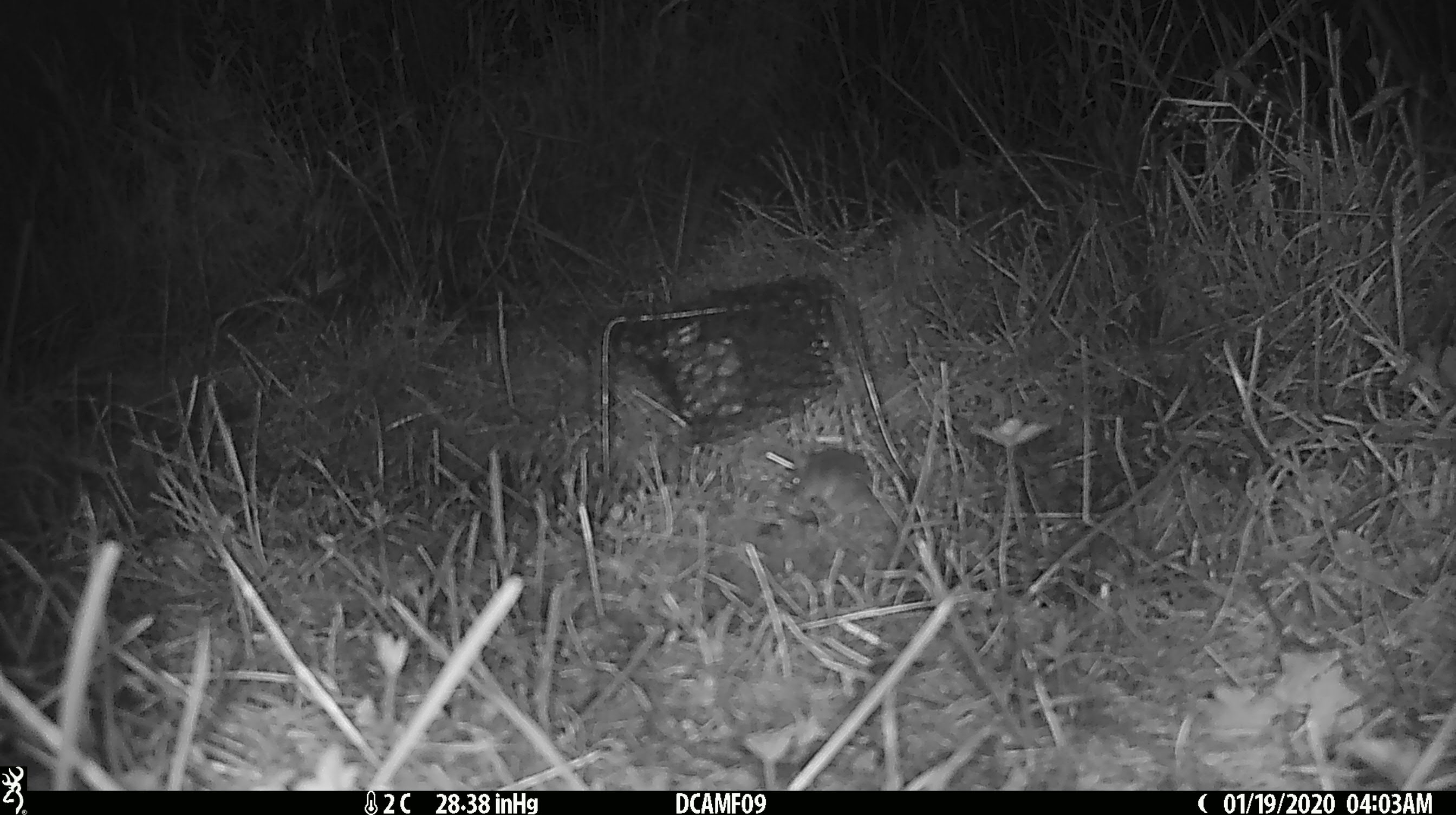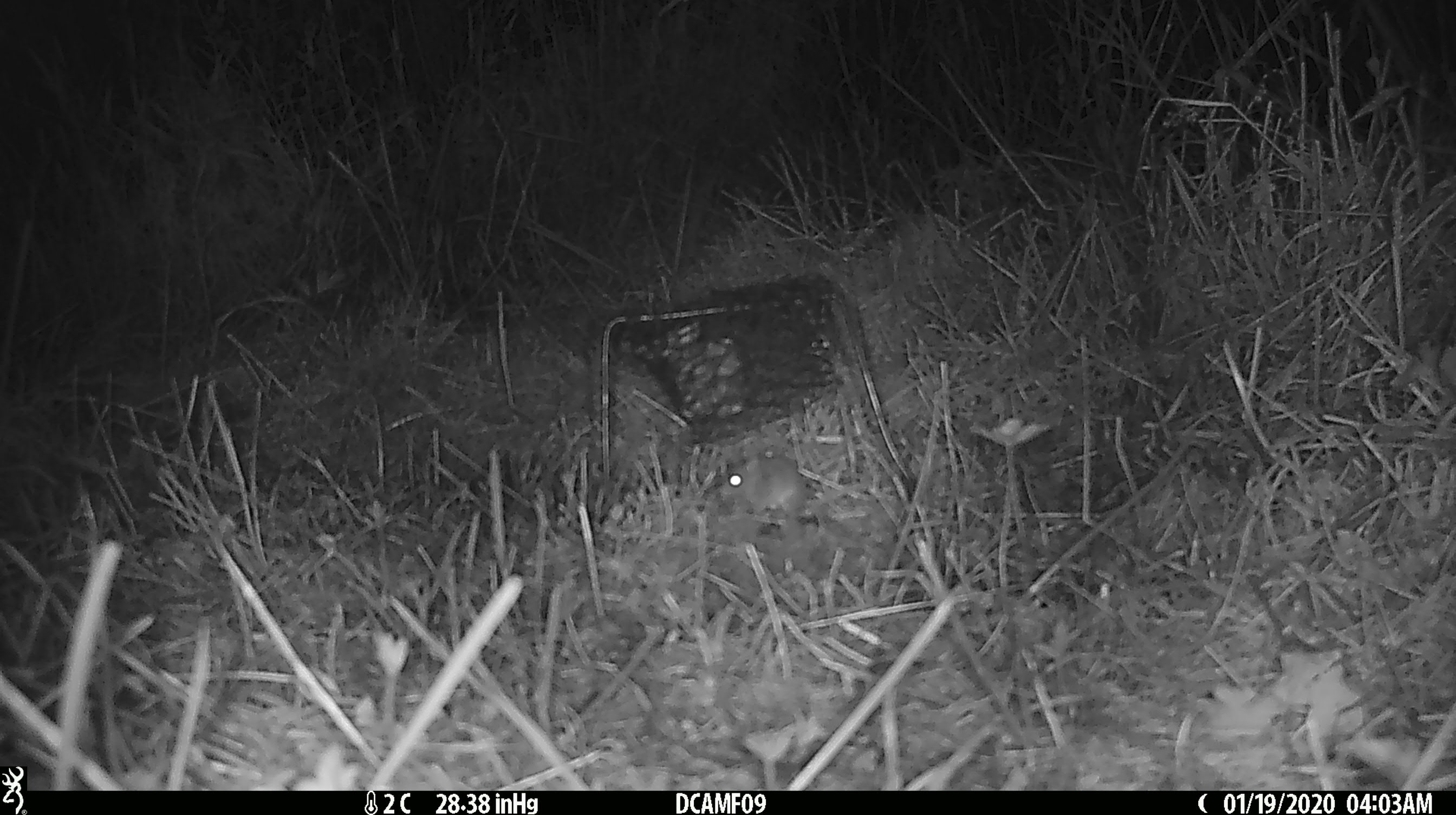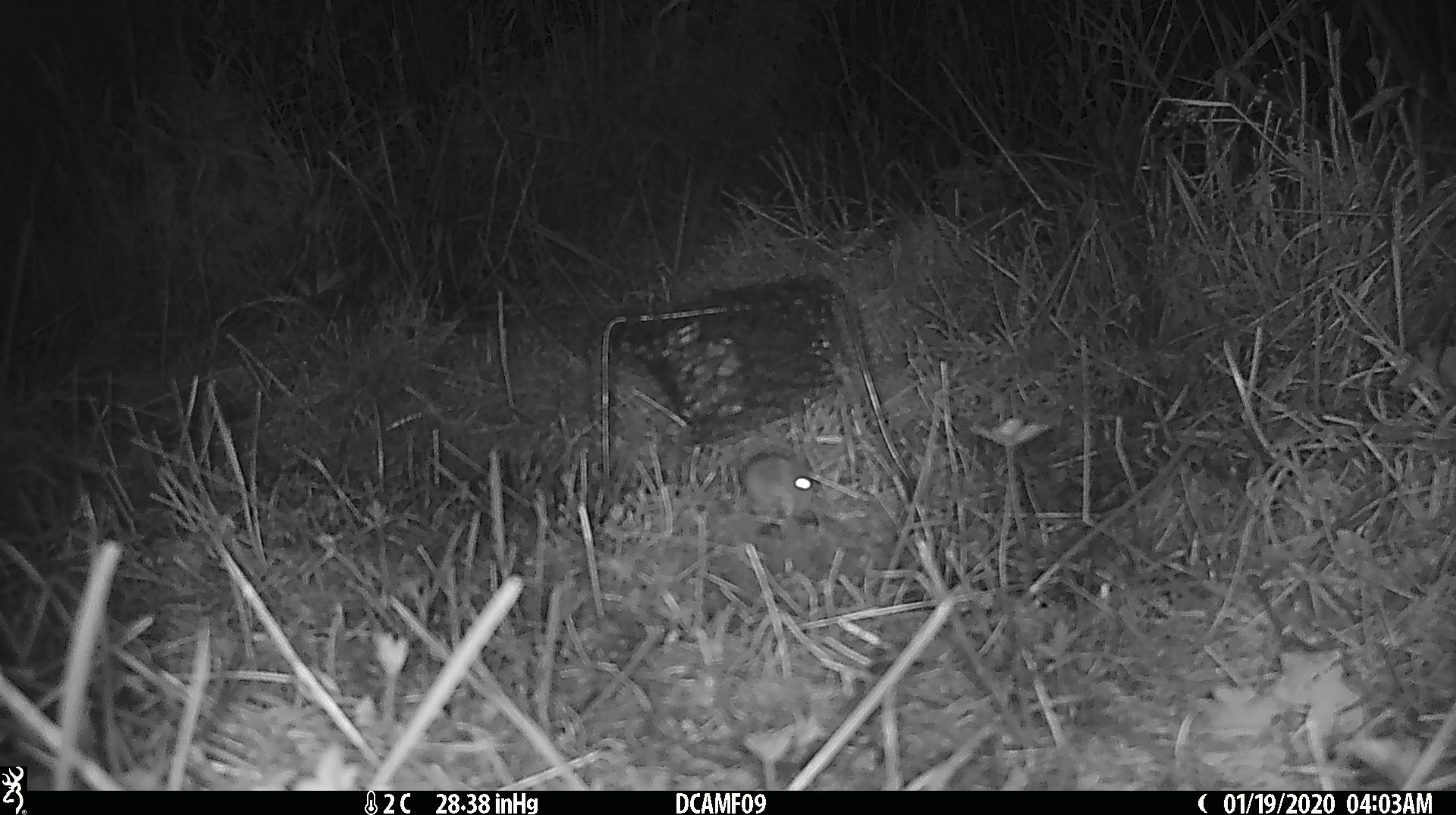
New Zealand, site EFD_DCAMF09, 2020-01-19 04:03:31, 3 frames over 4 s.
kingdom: Animalia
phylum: Chordata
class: Mammalia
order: Rodentia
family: Muridae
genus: Mus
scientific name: Mus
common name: mouse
Mouse (Mus).